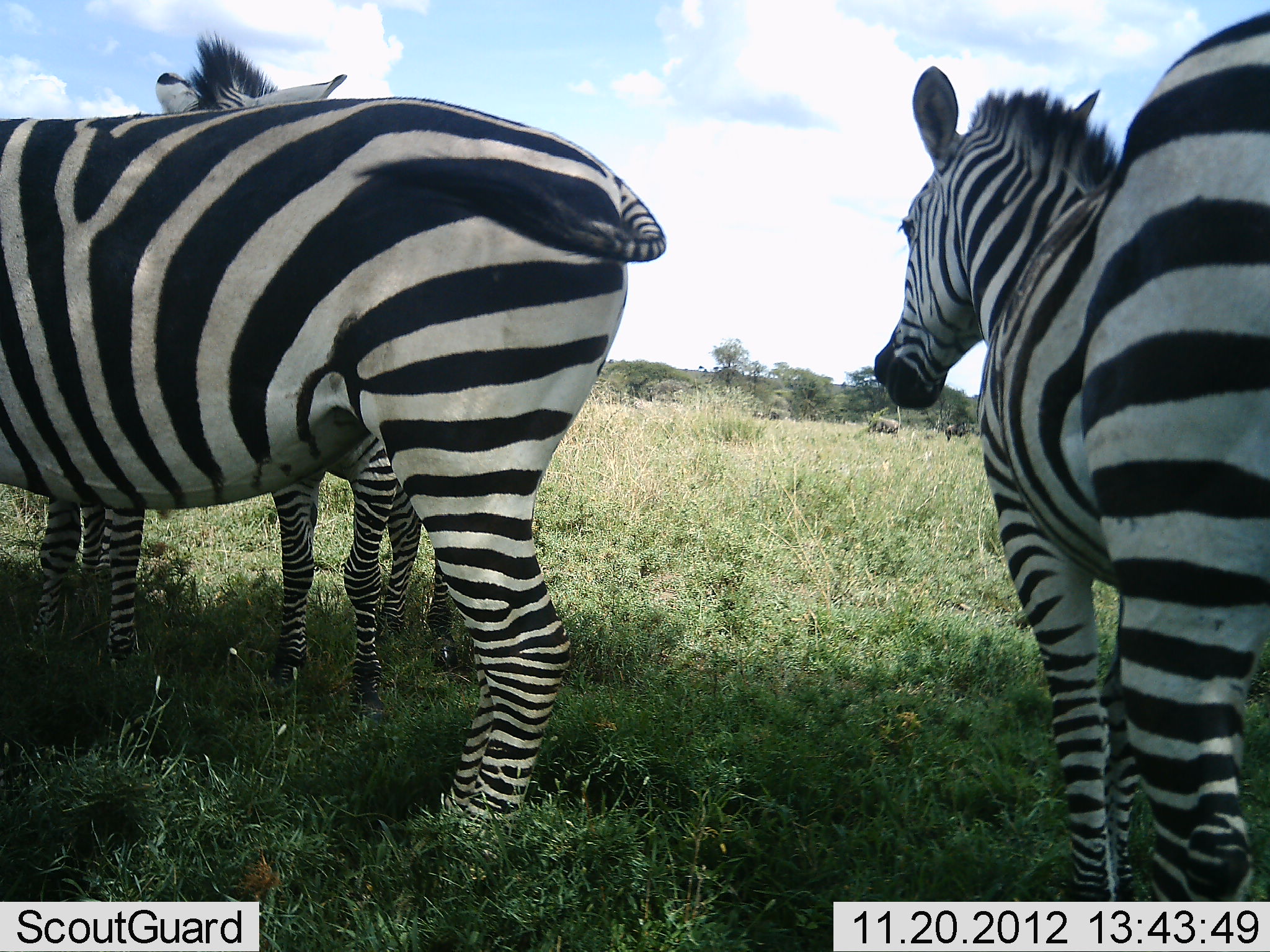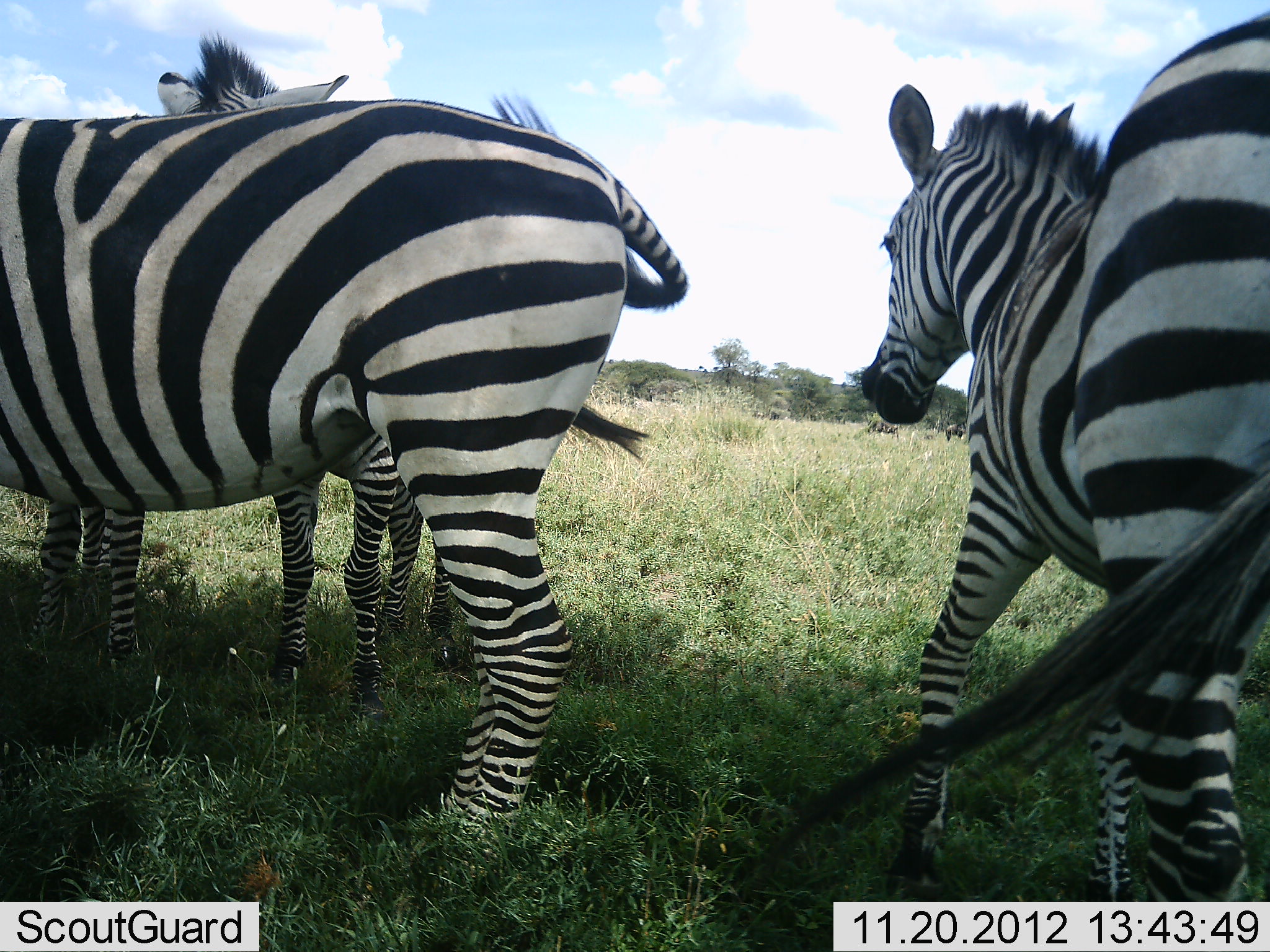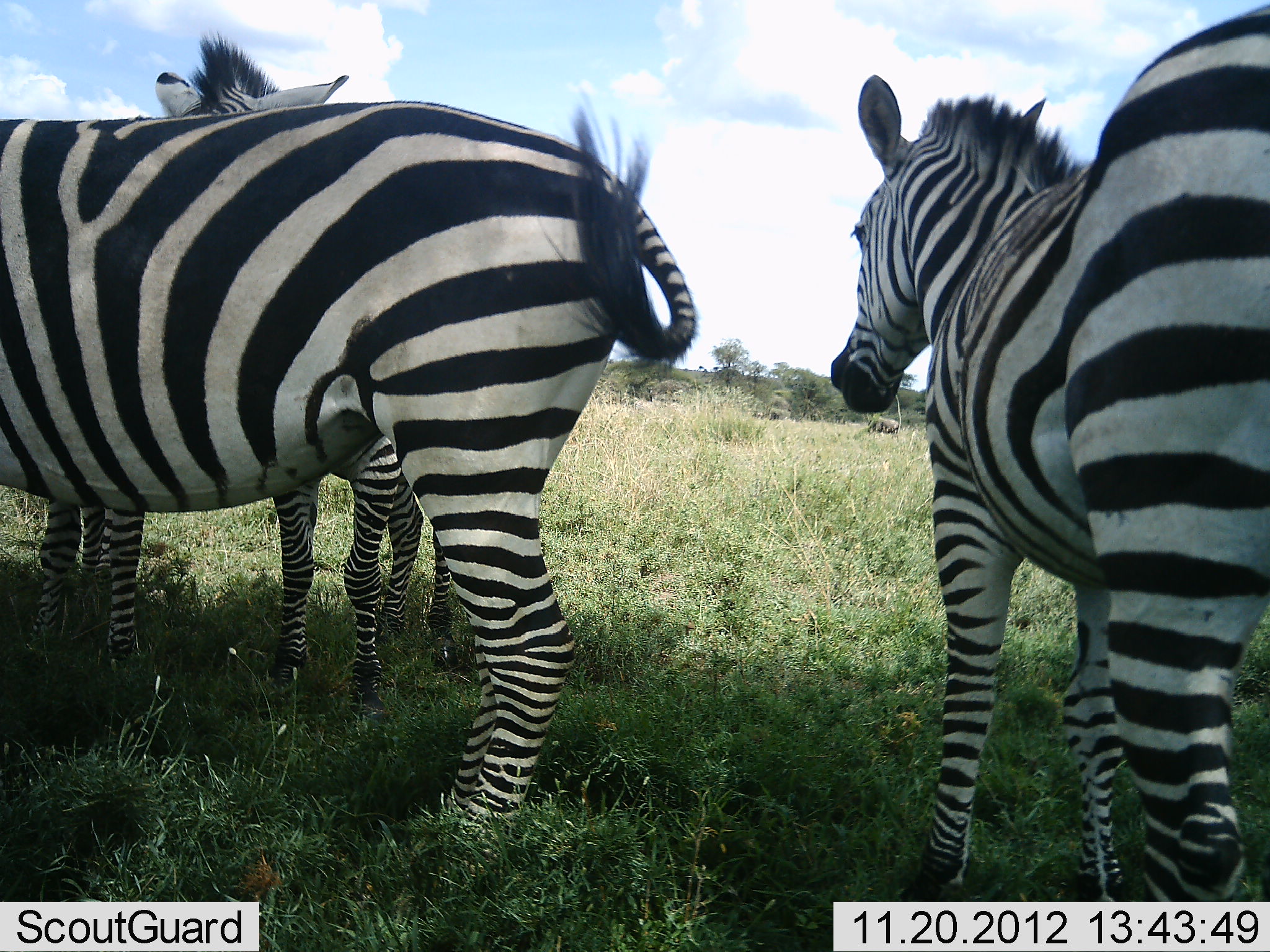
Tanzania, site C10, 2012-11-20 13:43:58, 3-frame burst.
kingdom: Animalia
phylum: Chordata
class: Mammalia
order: Perissodactyla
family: Equidae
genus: Equus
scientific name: Equus quagga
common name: plains zebra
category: zebra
Zebra (plains zebra) (Equus quagga), count 4. Behavior (volunteer vote fractions): standing 91%, resting 0%, moving 27%, interacting 0%. Young present (vote fraction): 9%. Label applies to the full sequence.